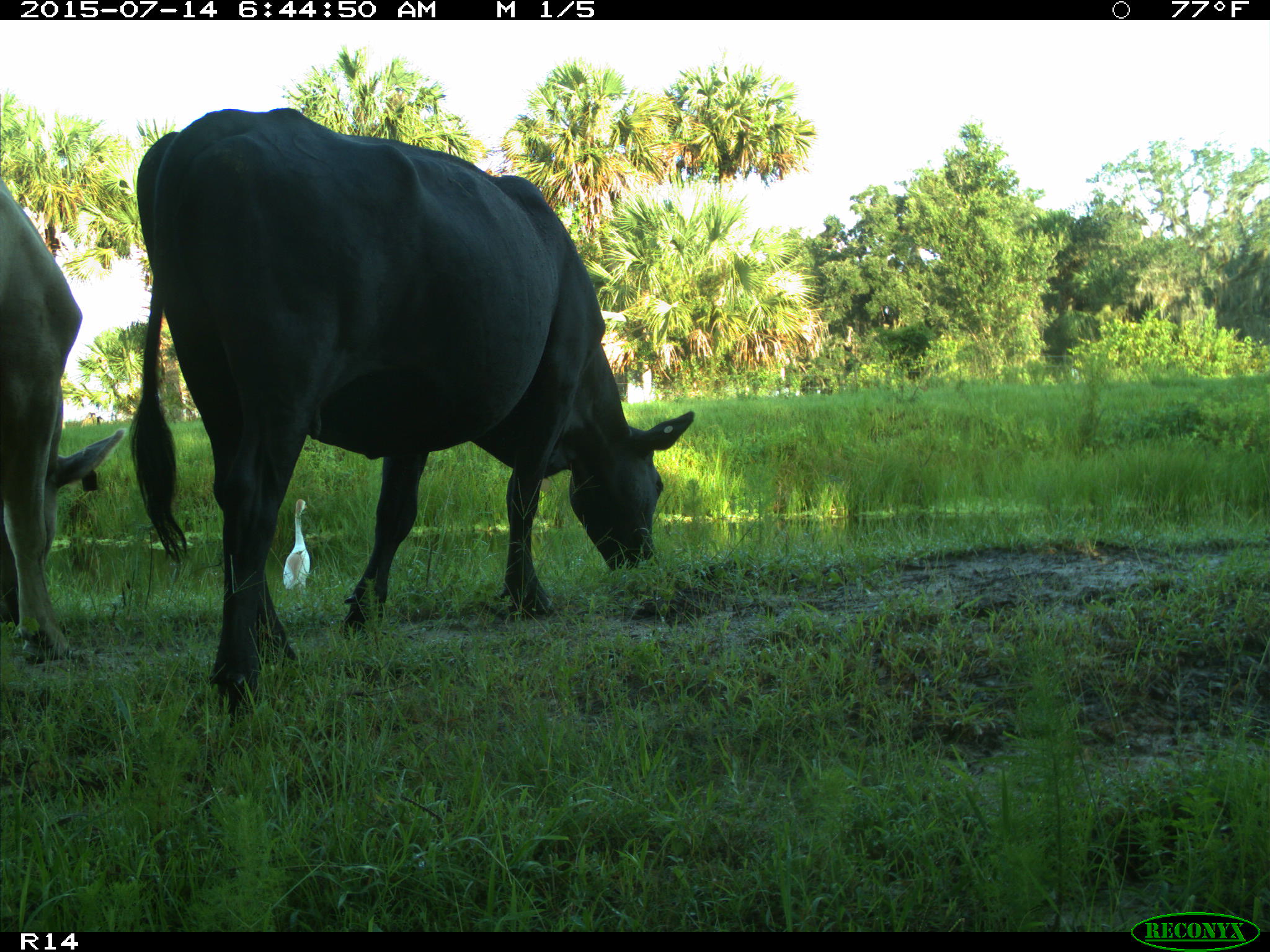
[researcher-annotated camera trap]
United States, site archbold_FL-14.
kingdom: Animalia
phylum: Chordata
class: Mammalia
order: Artiodactyla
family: Bovidae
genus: Bos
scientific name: Bos taurus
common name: domestic cow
Bos taurus (domestic cow).